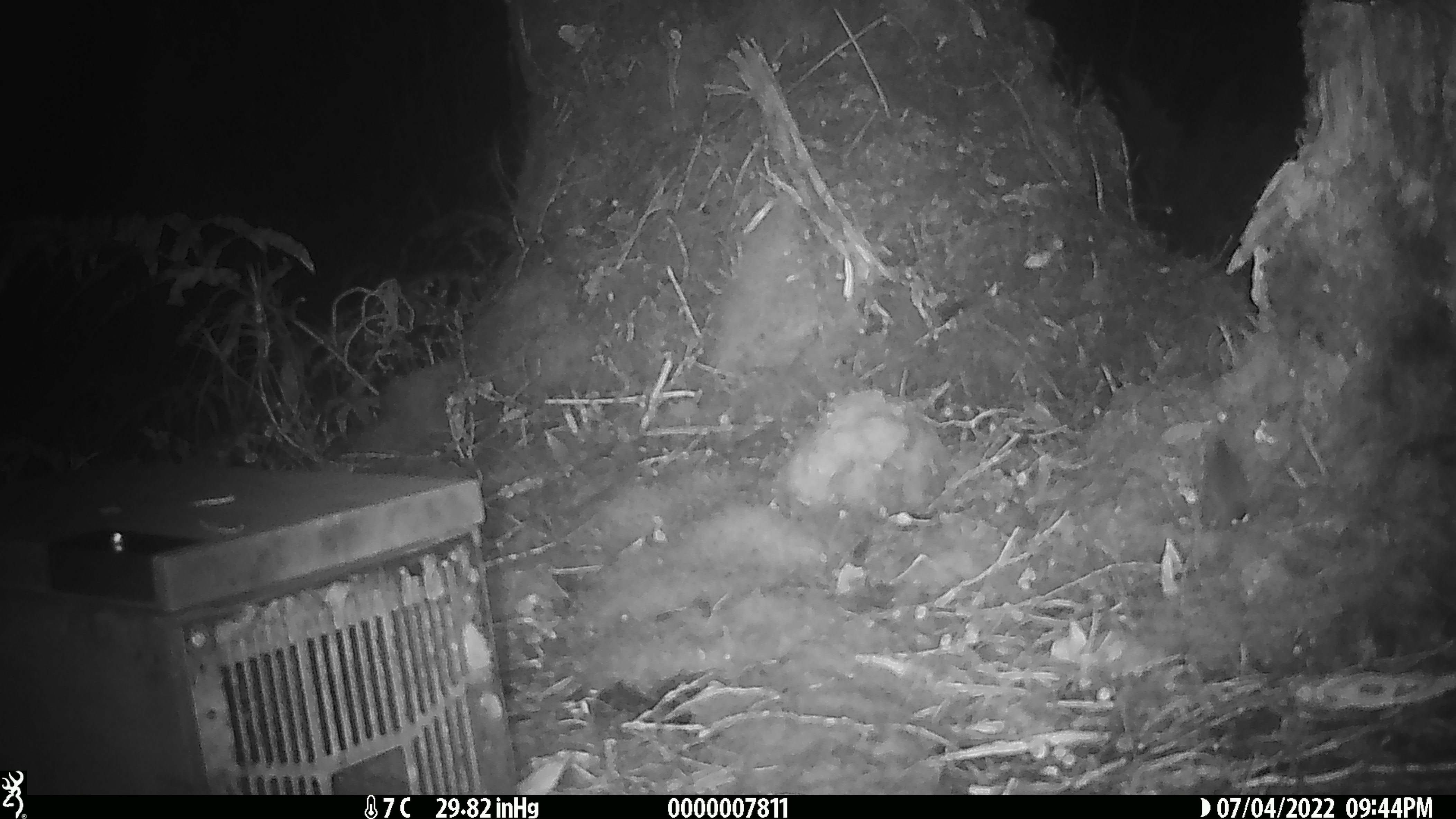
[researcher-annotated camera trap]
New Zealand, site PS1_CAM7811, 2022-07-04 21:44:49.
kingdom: Animalia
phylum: Chordata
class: Mammalia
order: Rodentia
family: Muridae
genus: Mus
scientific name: Mus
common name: mouse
Mouse (Mus).